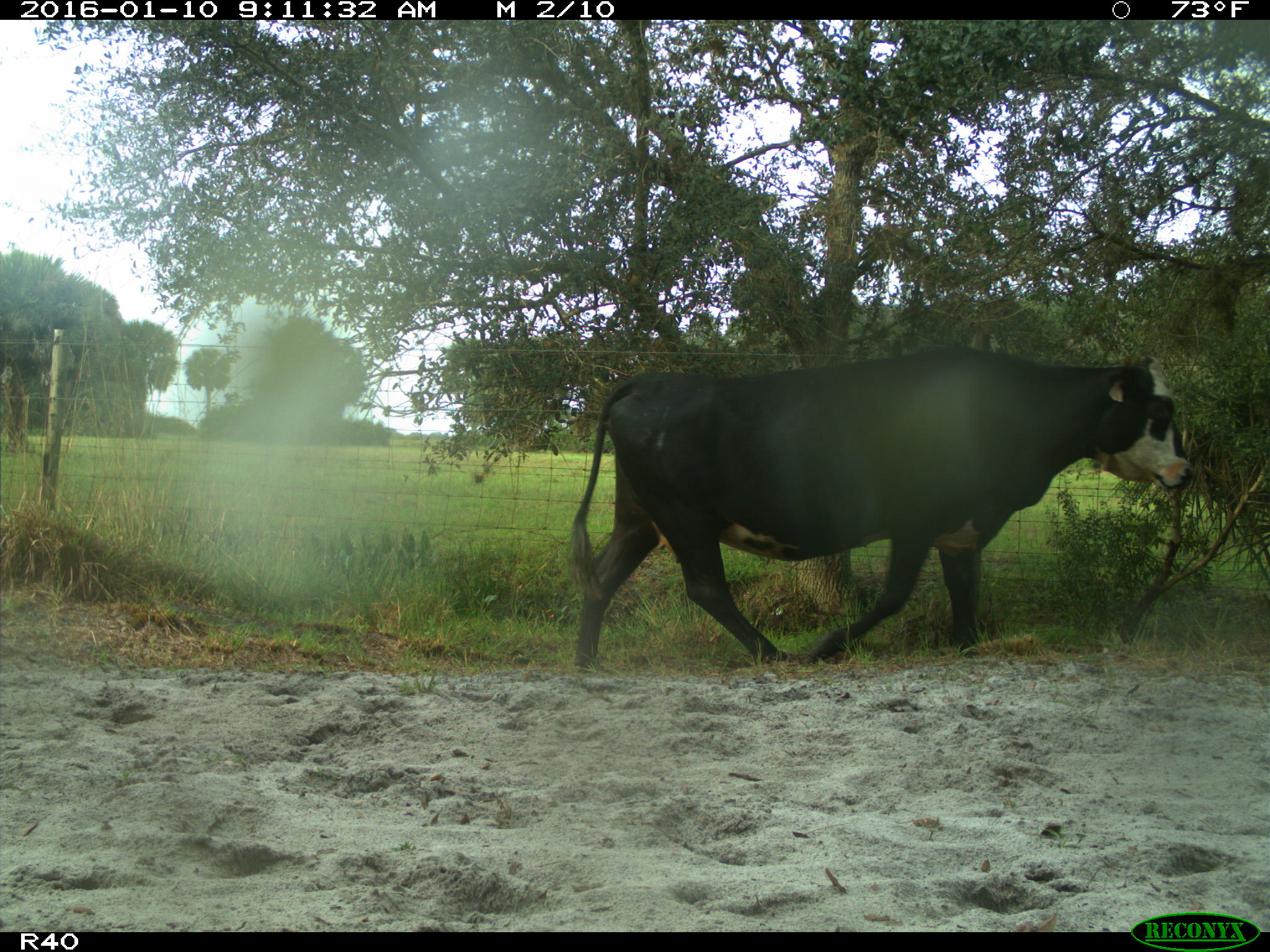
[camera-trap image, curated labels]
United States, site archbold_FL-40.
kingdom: Animalia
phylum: Chordata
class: Mammalia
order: Artiodactyla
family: Bovidae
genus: Bos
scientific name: Bos taurus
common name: domestic cow